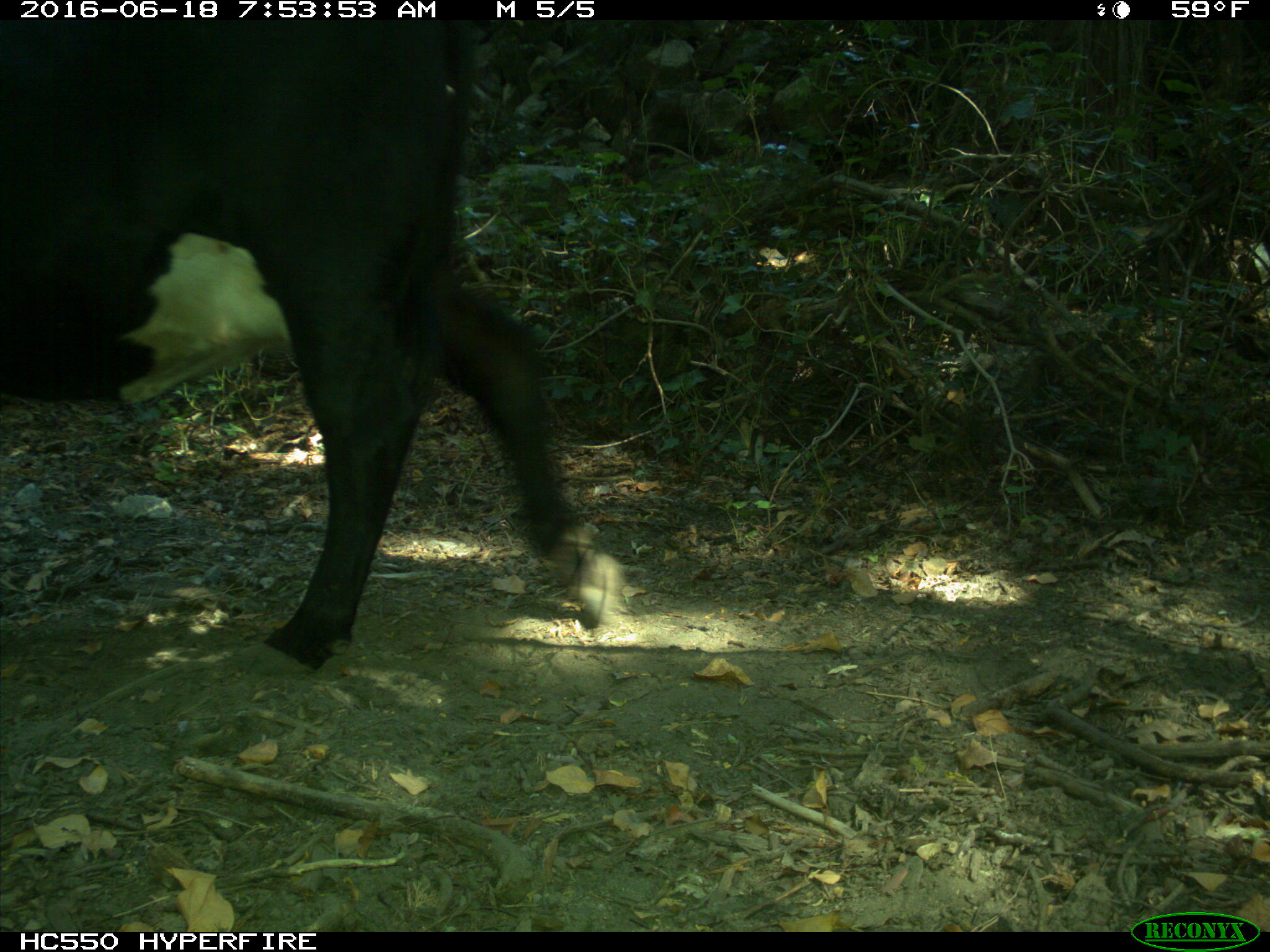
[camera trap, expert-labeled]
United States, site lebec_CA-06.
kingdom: Animalia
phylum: Chordata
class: Mammalia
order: Artiodactyla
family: Bovidae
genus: Bos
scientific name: Bos taurus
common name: domestic cow